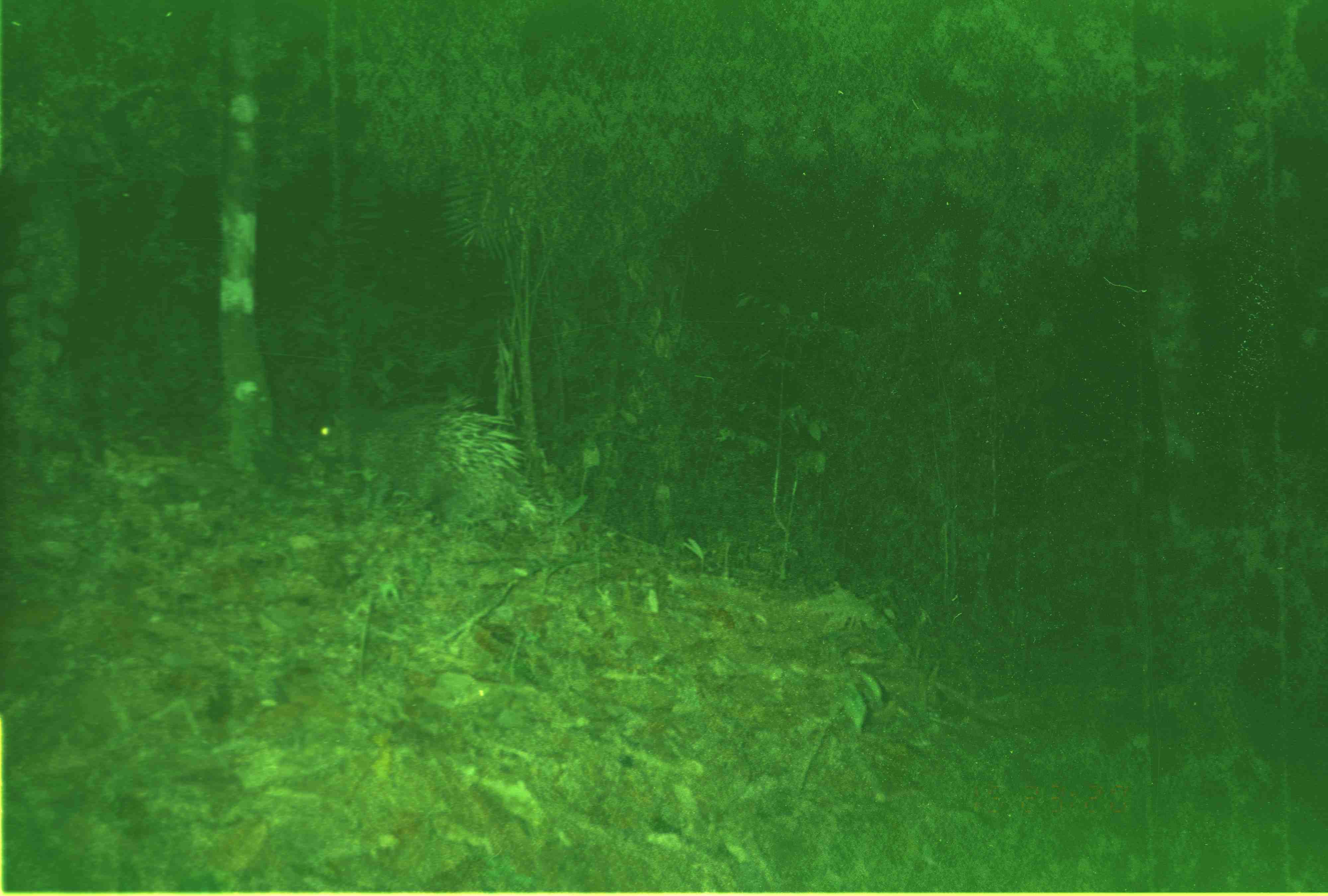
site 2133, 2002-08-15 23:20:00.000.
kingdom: Animalia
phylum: Chordata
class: Mammalia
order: Rodentia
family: Hystricidae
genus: Hystrix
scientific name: Hystrix brachyura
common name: east asian porcupine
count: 1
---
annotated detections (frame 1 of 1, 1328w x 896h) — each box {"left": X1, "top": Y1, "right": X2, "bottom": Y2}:
hystrix brachyura: {"left": 313, "top": 393, "right": 556, "bottom": 533}